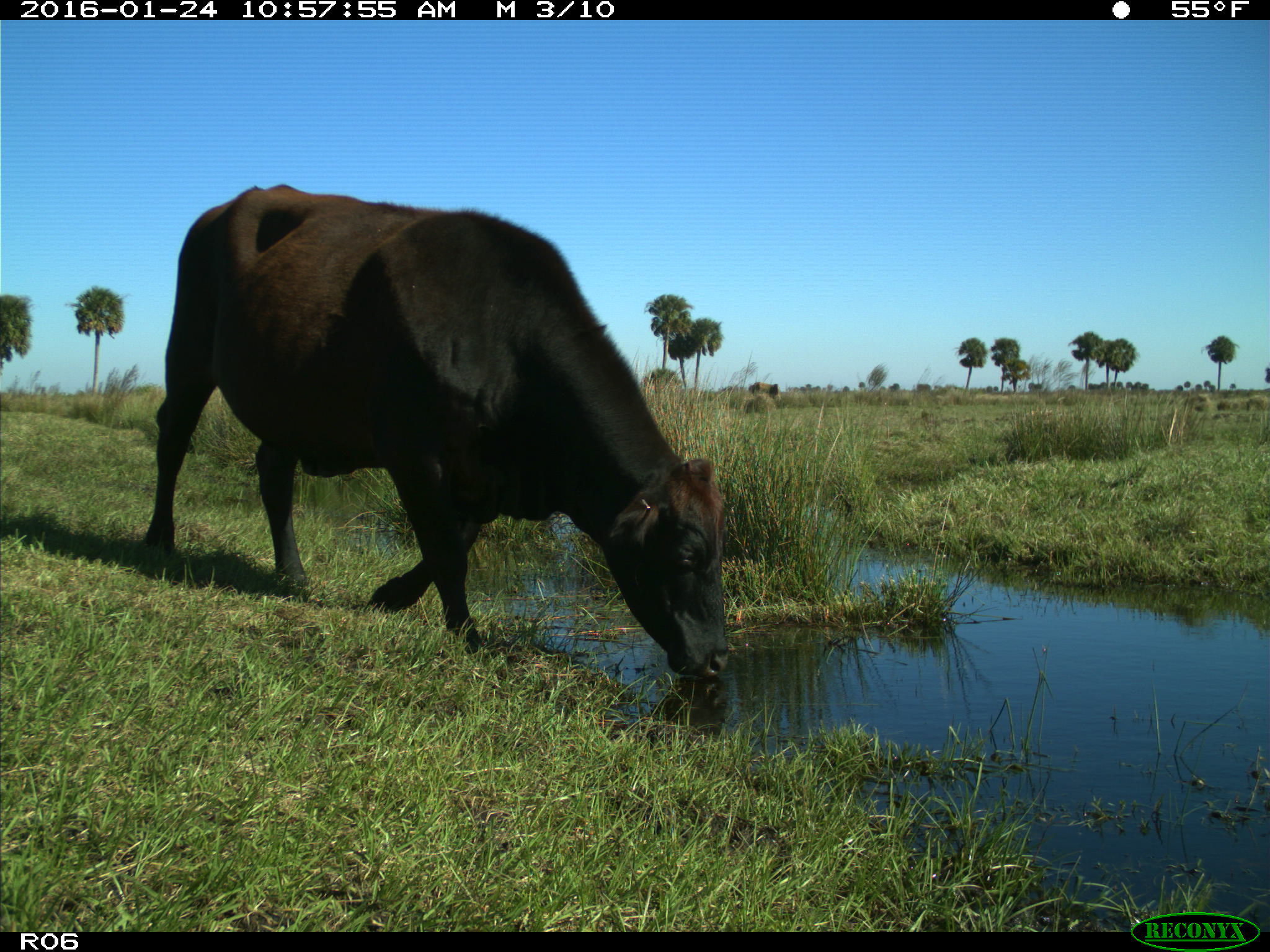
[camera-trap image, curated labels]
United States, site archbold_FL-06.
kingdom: Animalia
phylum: Chordata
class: Mammalia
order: Artiodactyla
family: Bovidae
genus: Bos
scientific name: Bos taurus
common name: domestic cow